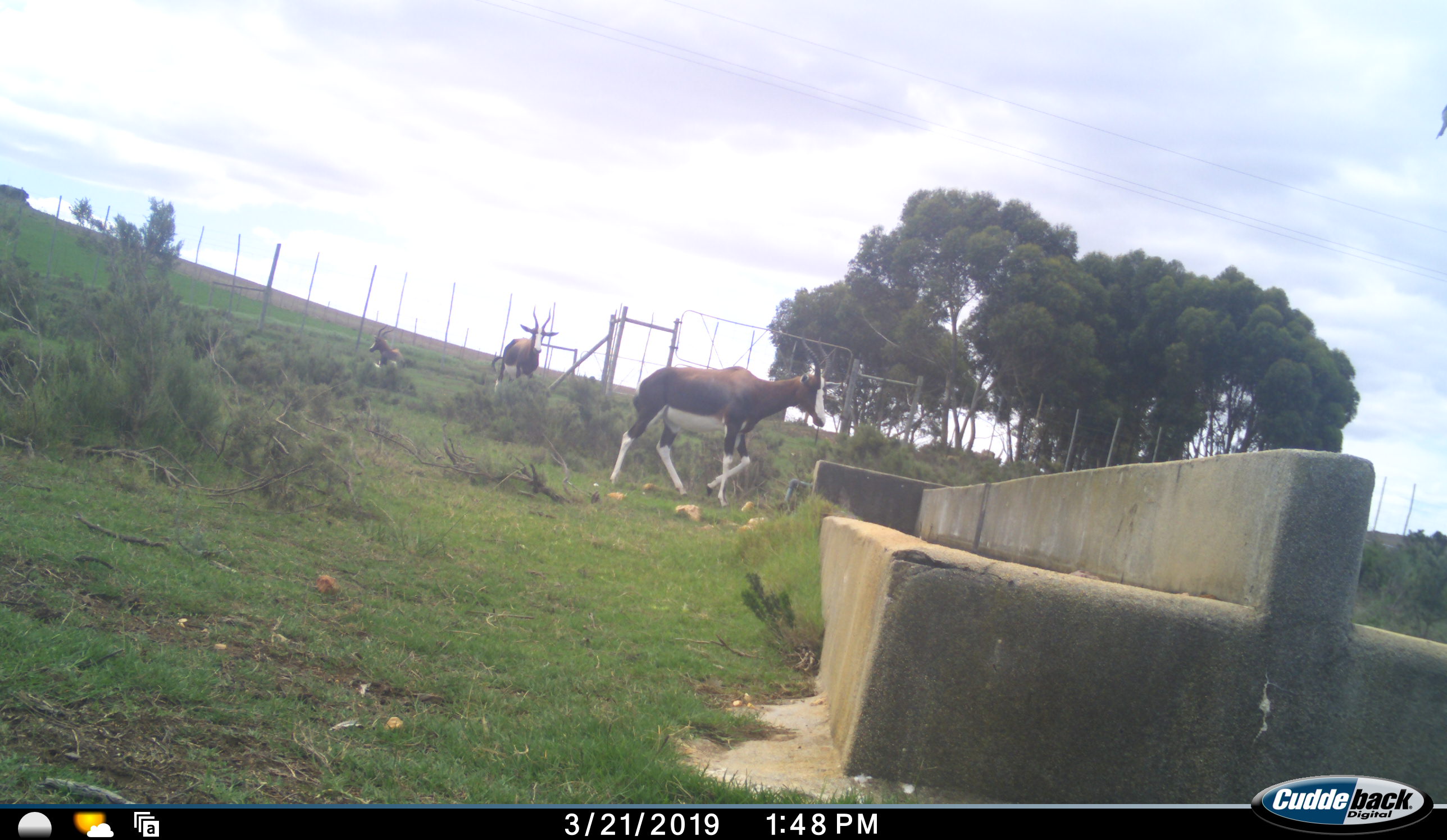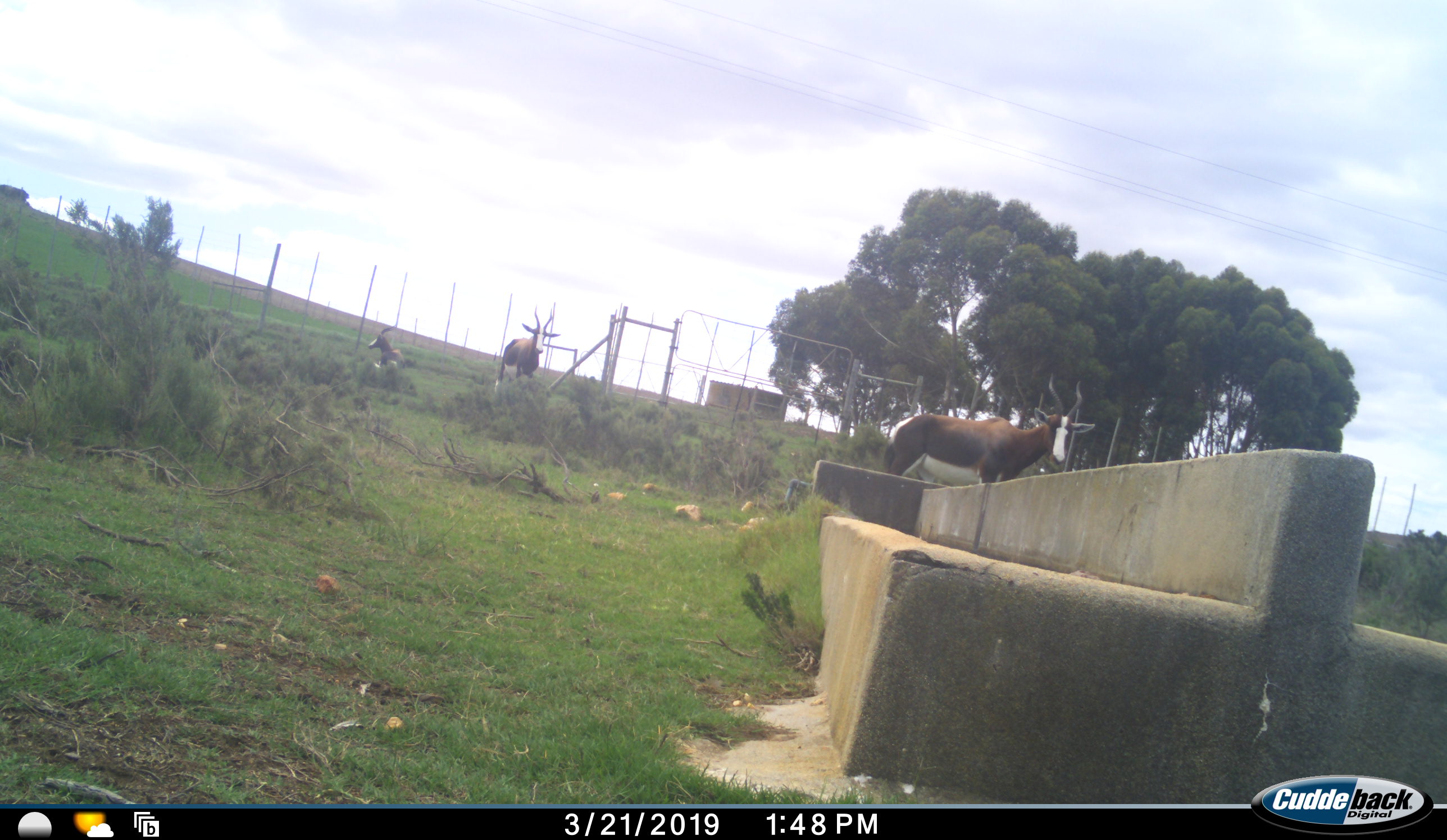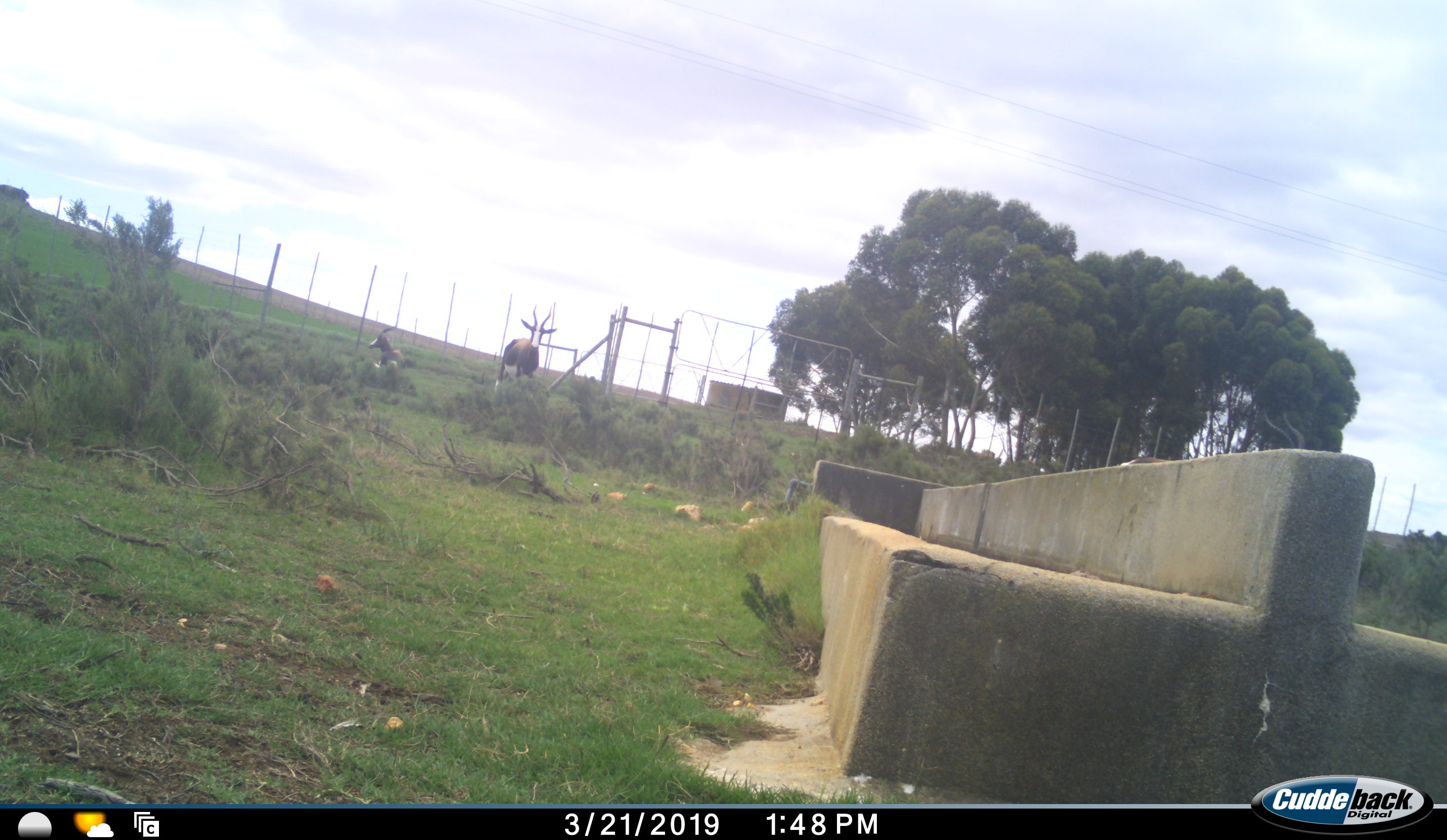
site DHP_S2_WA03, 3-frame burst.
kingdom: Animalia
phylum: Chordata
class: Mammalia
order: Artiodactyla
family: Bovidae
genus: Damaliscus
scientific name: Damaliscus pygargus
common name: bontebok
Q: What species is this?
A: Bontebok (Damaliscus pygargus).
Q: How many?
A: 3.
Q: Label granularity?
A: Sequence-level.